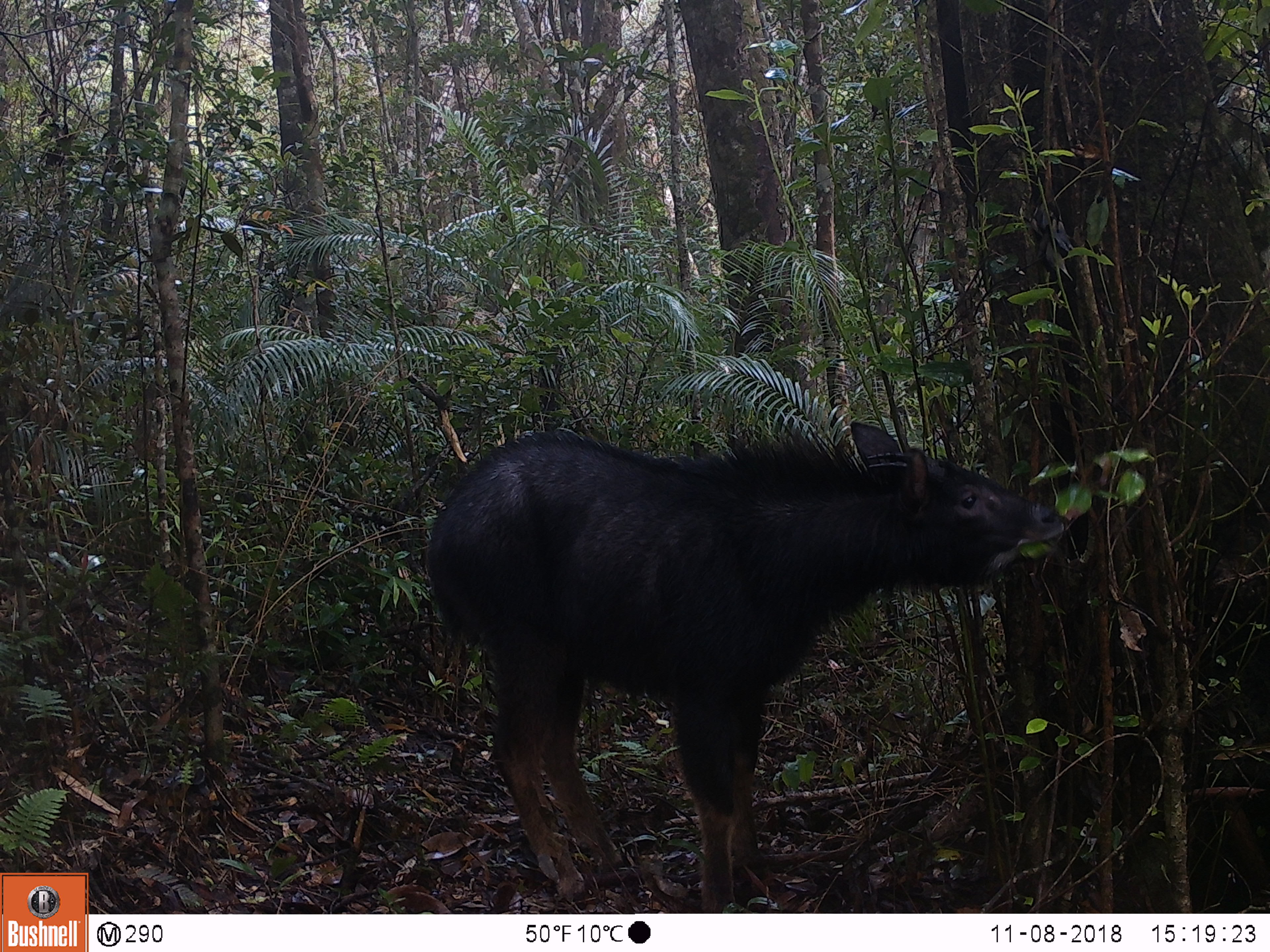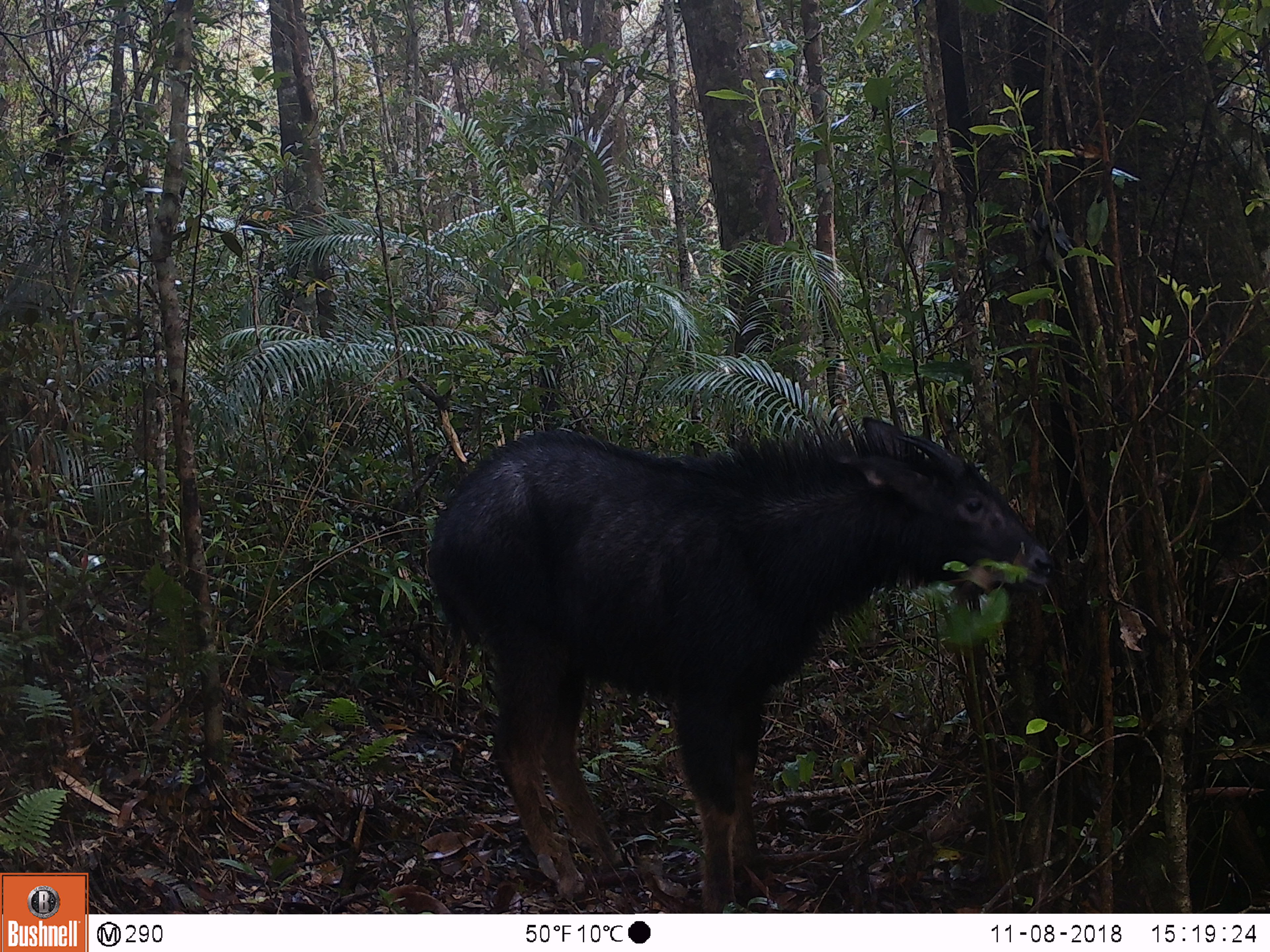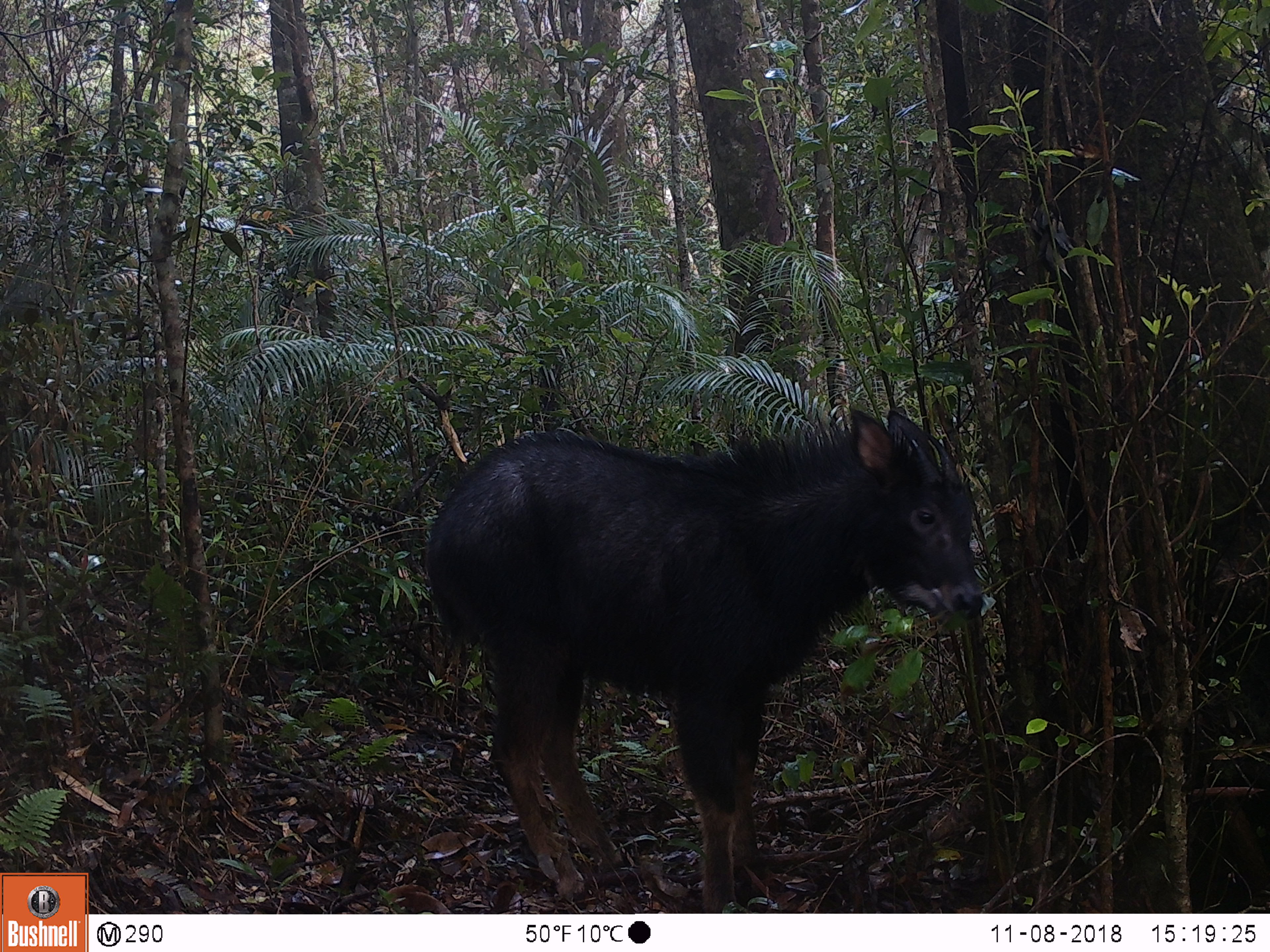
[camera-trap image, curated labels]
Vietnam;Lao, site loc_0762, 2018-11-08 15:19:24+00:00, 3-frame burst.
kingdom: Animalia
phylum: Chordata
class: Mammalia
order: Artiodactyla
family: Bovidae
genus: Capricornis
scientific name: Capricornis sumatraensis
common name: chinese serow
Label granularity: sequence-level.